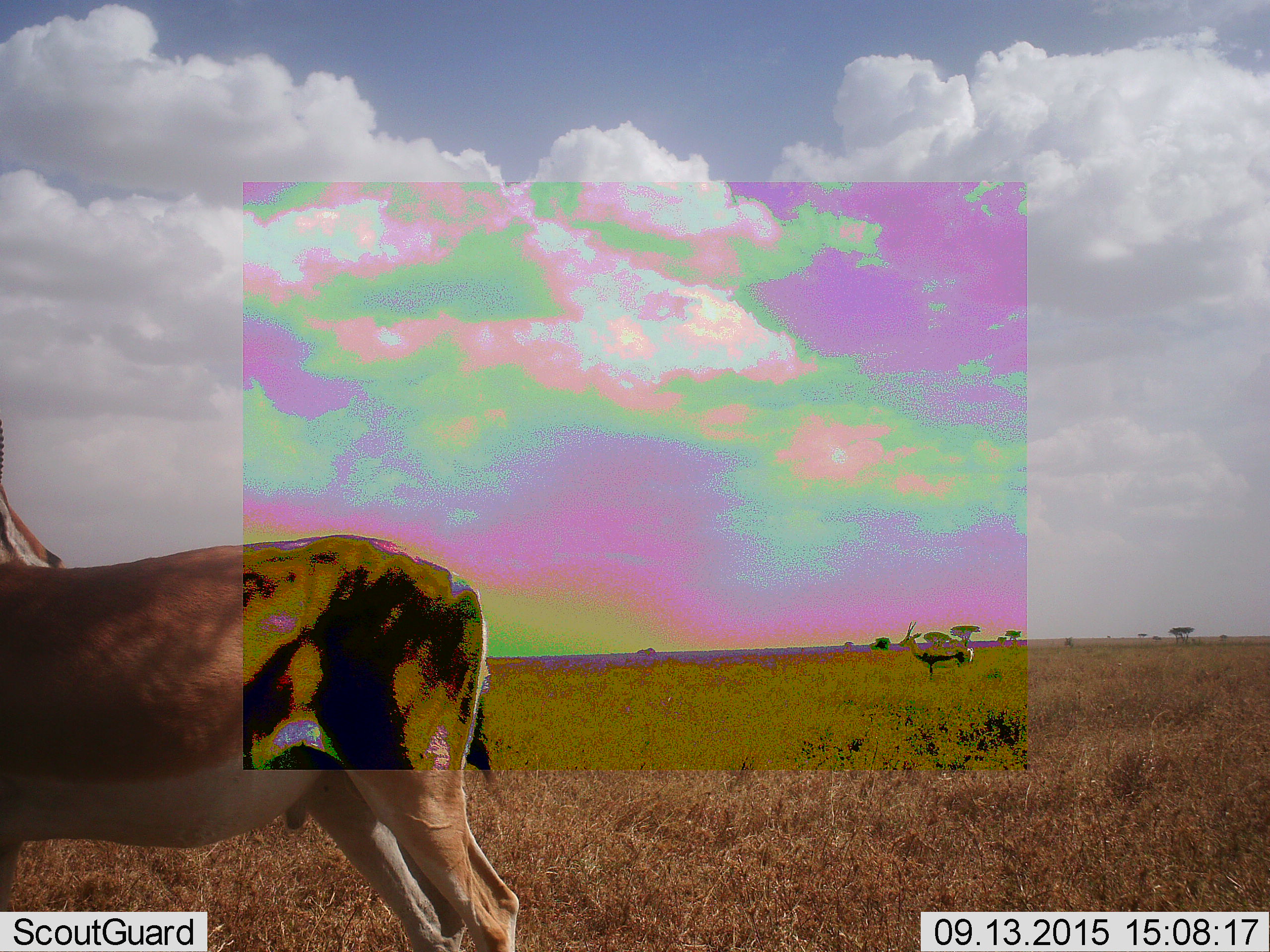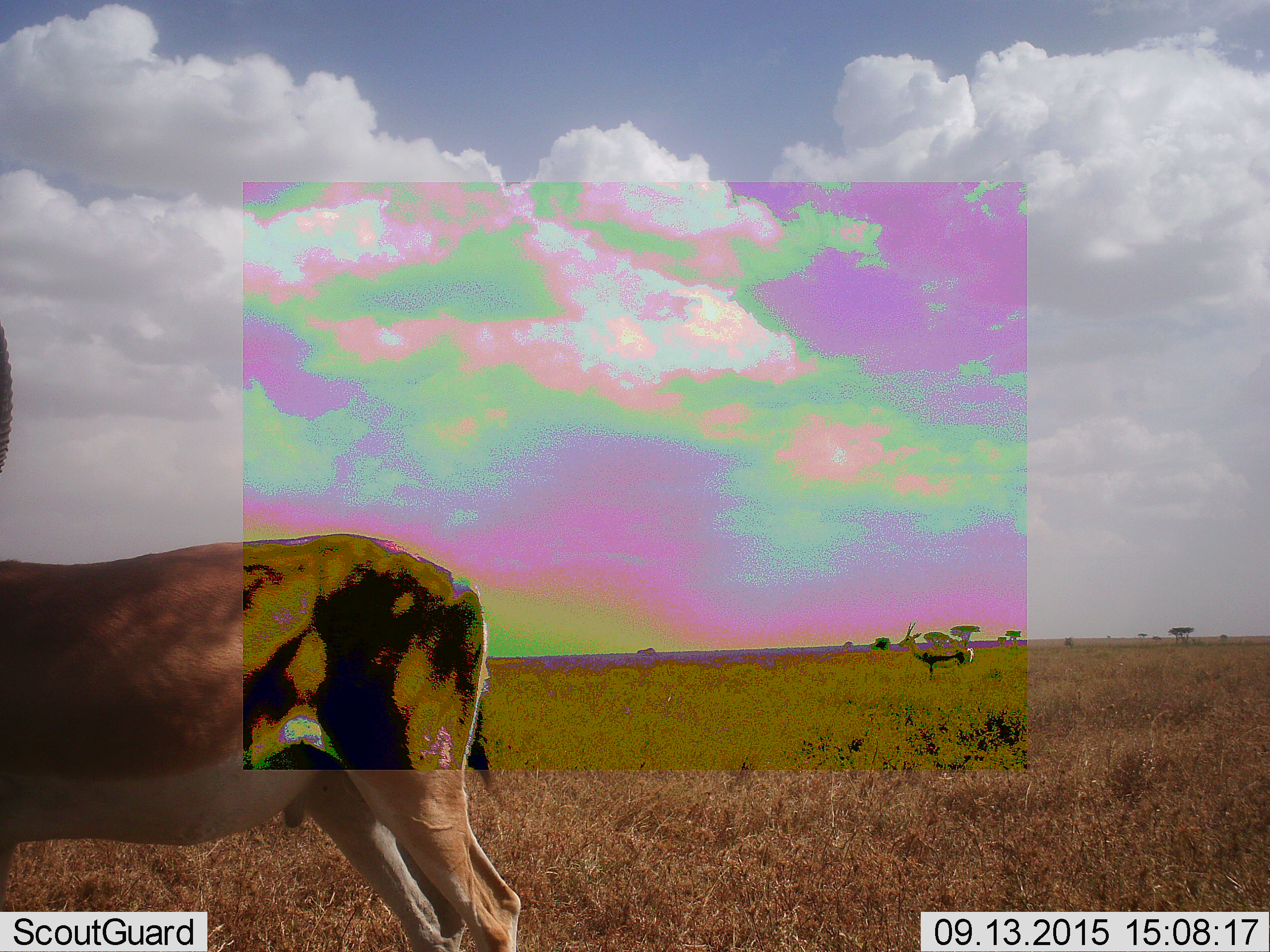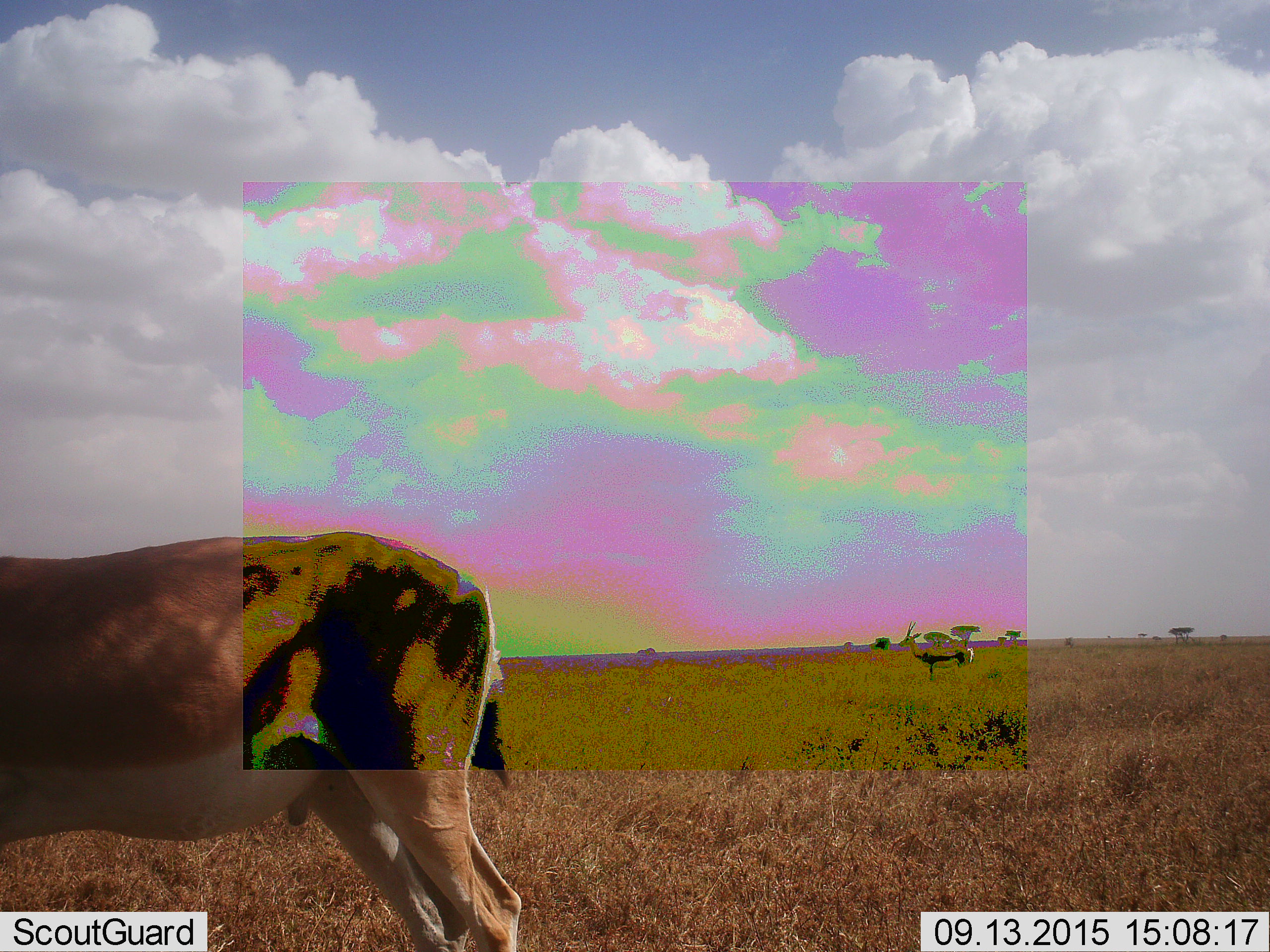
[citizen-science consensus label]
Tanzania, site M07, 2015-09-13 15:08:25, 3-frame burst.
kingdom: Animalia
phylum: Chordata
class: Mammalia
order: Artiodactyla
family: Bovidae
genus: Nanger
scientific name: Nanger granti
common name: grant's gazelle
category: gazellegrants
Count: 1.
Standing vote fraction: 100%.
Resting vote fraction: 0%.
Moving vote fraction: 0%.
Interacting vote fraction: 0%.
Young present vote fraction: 0%.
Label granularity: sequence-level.